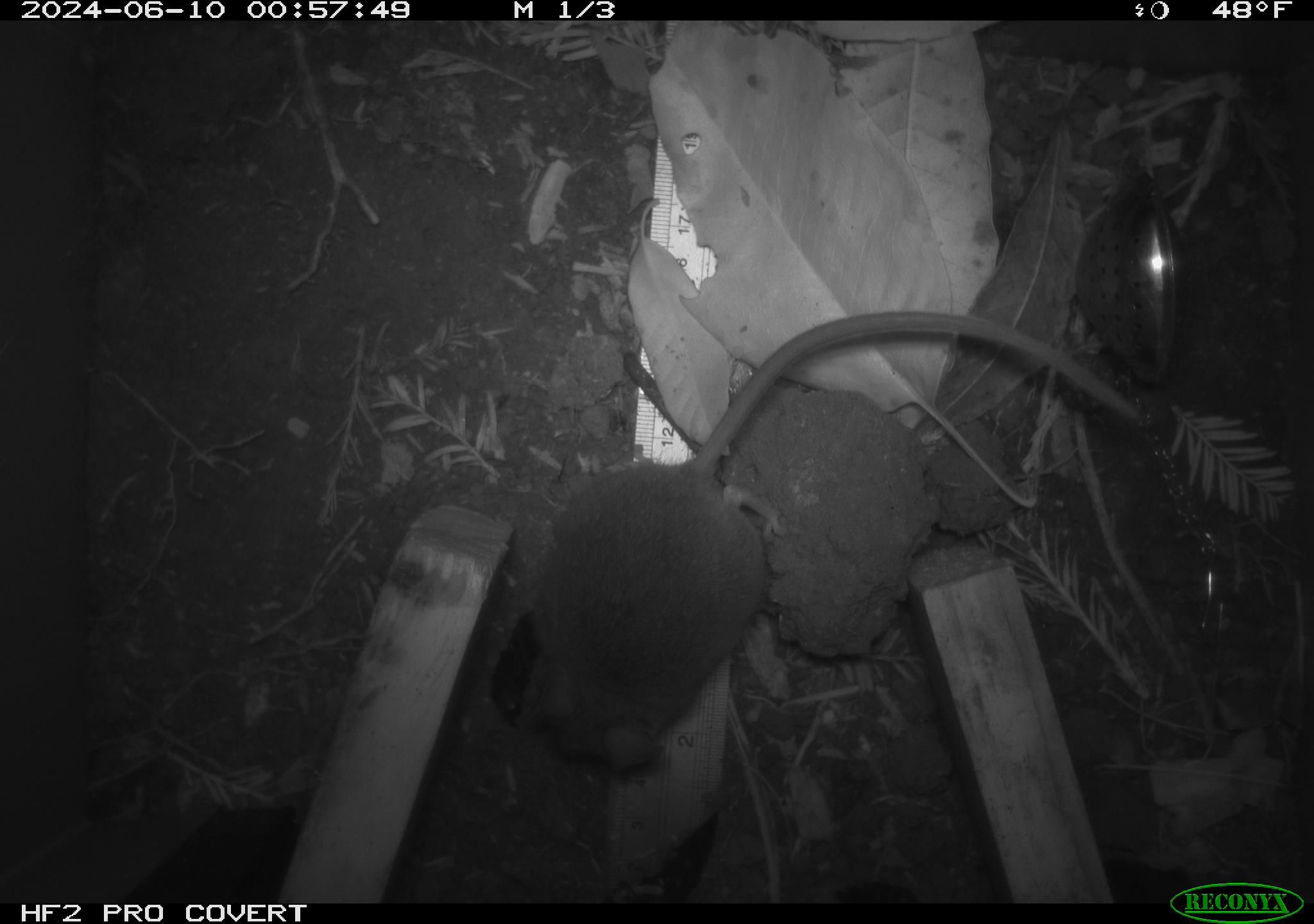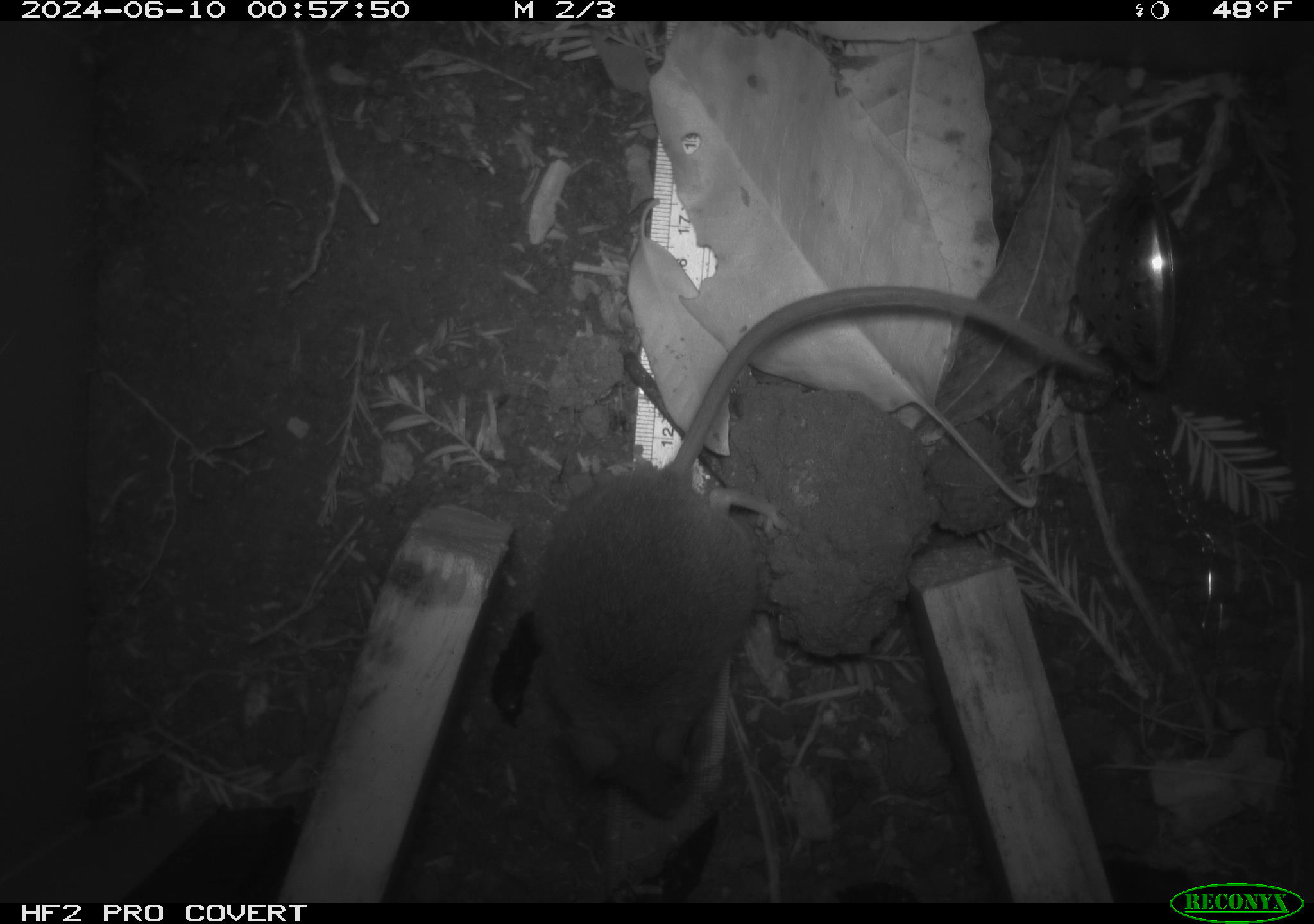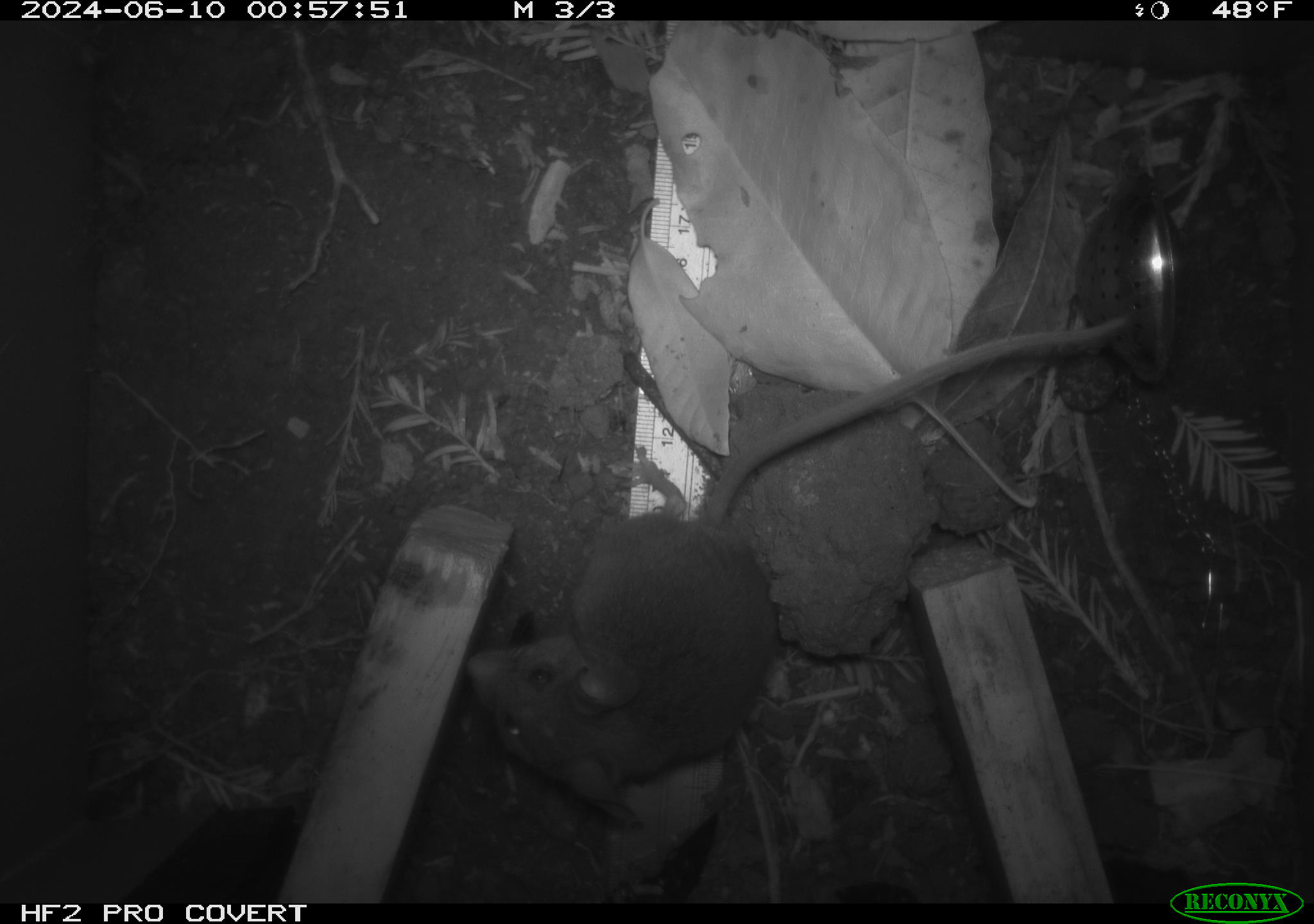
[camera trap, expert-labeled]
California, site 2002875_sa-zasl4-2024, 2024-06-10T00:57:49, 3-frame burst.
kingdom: Animalia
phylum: Chordata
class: Mammalia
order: Rodentia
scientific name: Rodentia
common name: rodent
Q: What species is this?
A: Rodent (Rodentia).